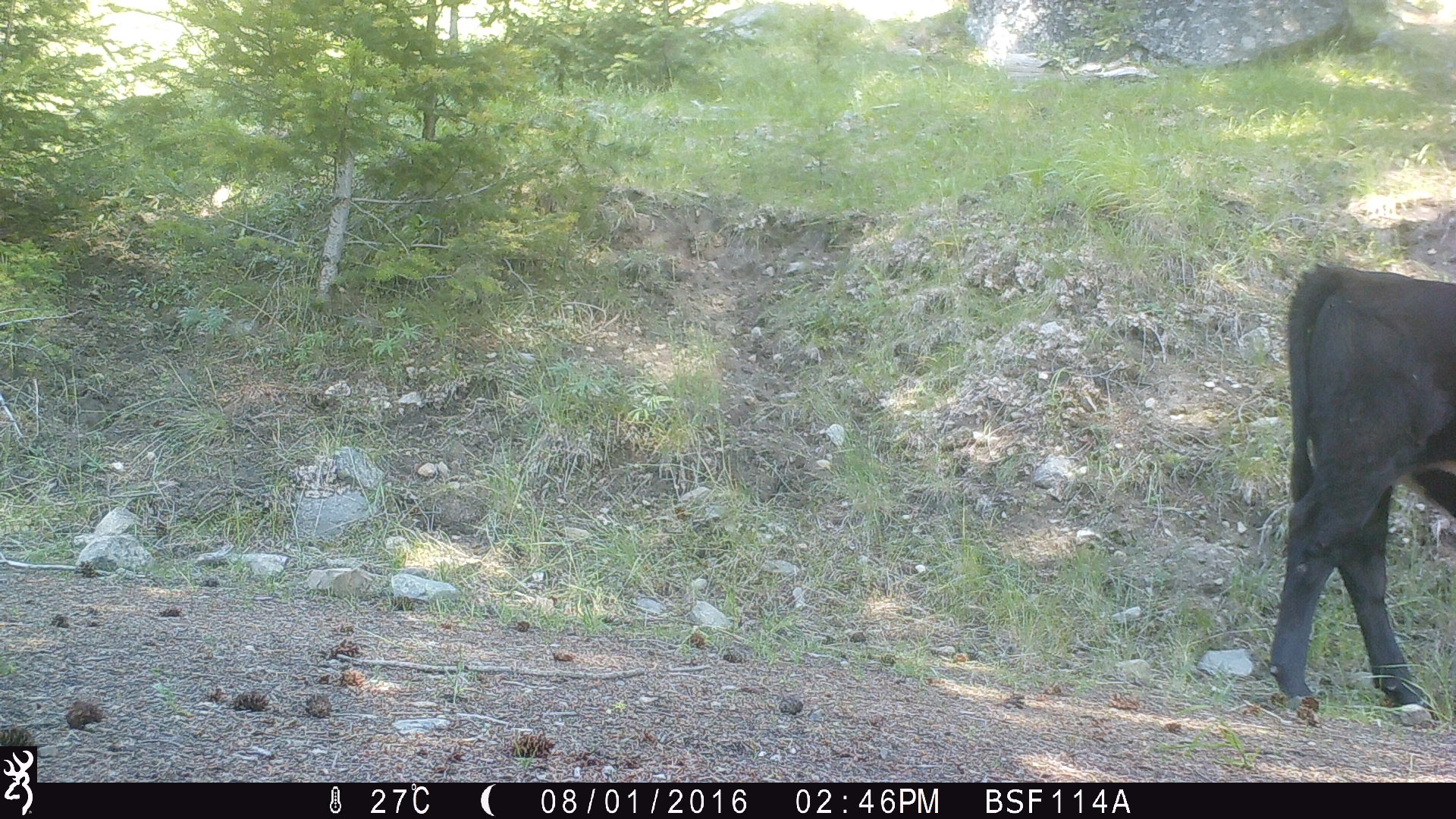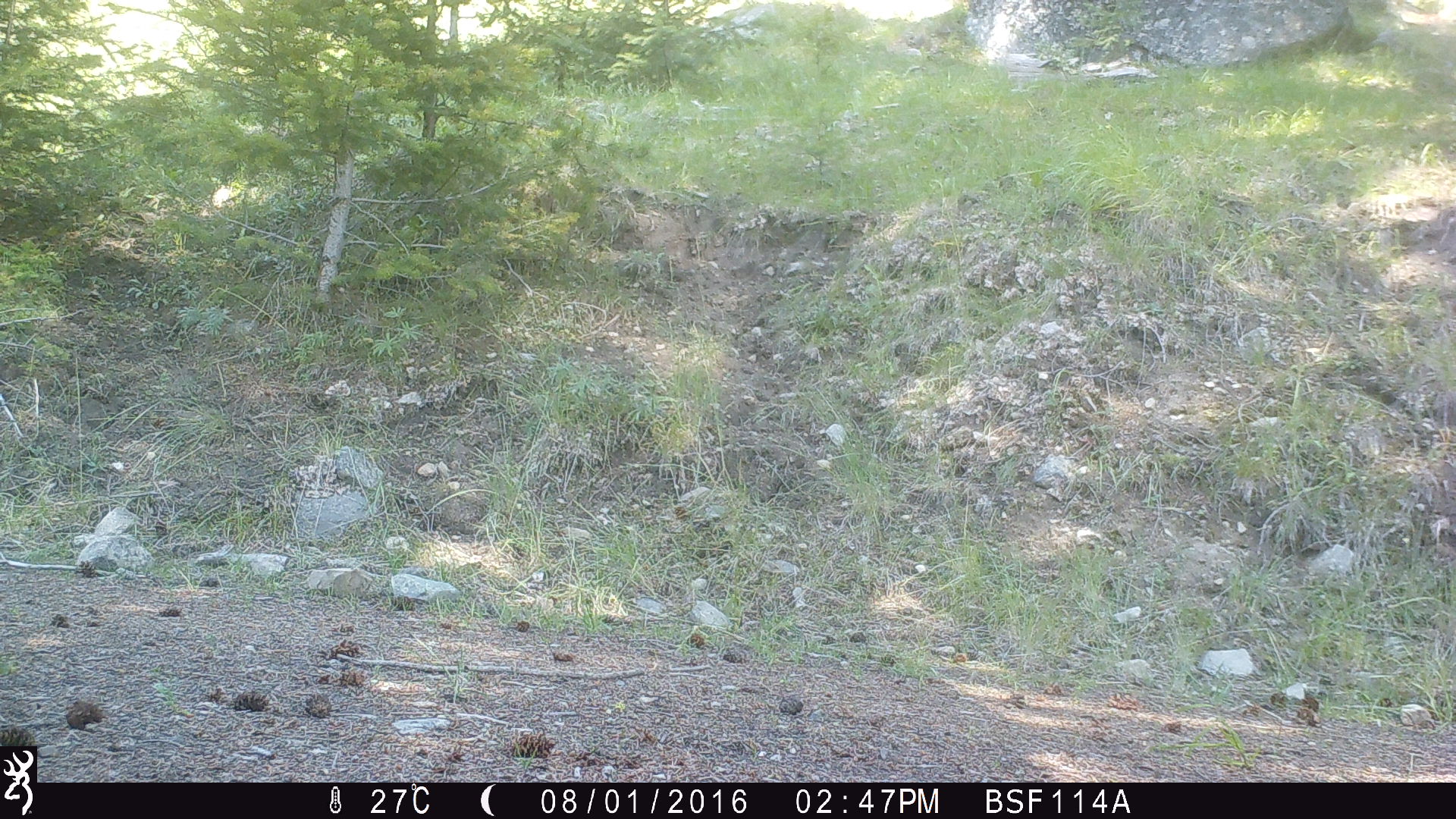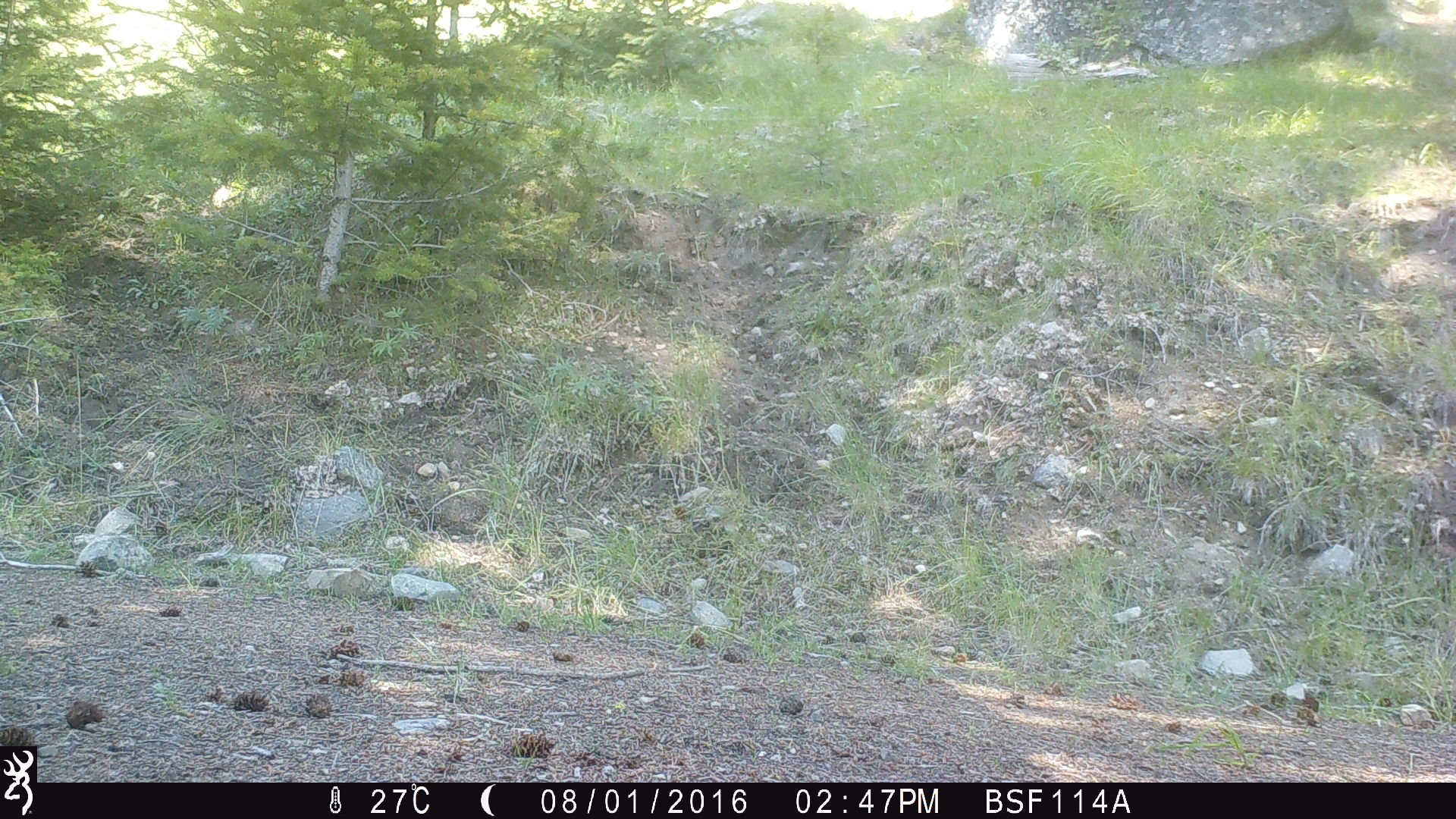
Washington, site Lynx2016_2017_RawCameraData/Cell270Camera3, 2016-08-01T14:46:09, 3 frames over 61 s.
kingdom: Animalia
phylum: Chordata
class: Mammalia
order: Artiodactyla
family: Bovidae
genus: Bos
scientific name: Bos taurus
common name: domestic cattle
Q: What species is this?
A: Domestic cattle (Bos taurus).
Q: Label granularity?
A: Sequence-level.